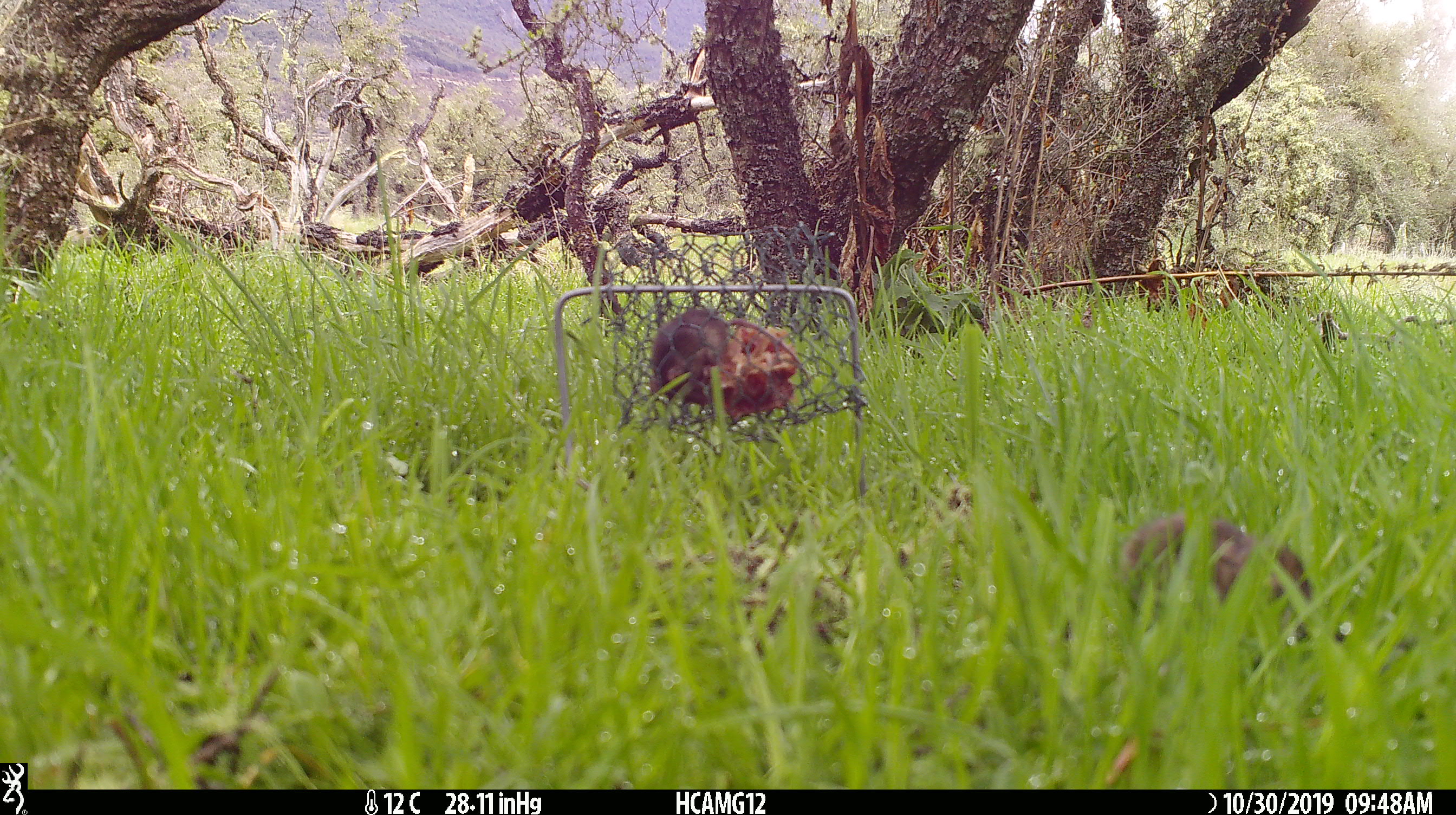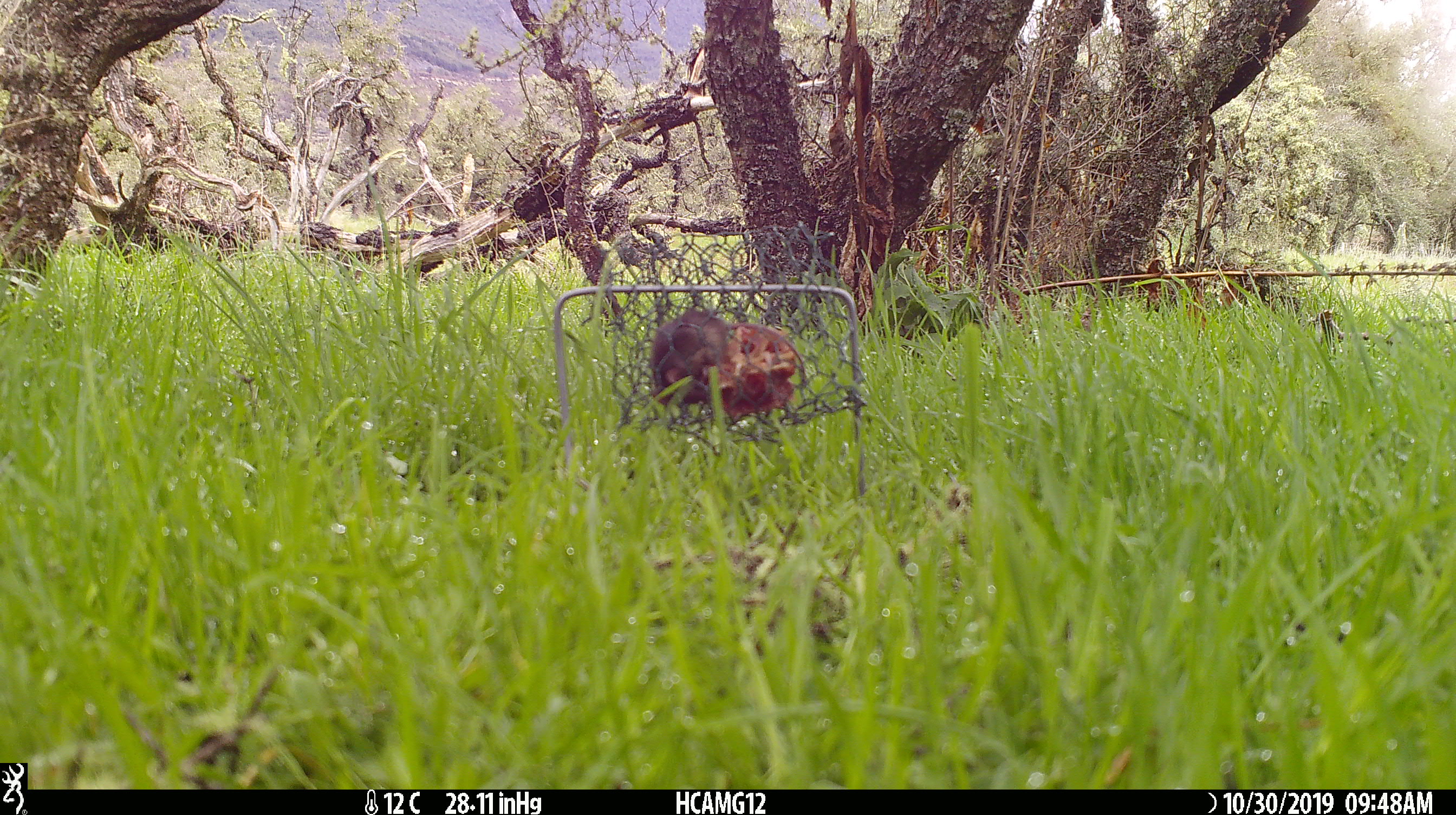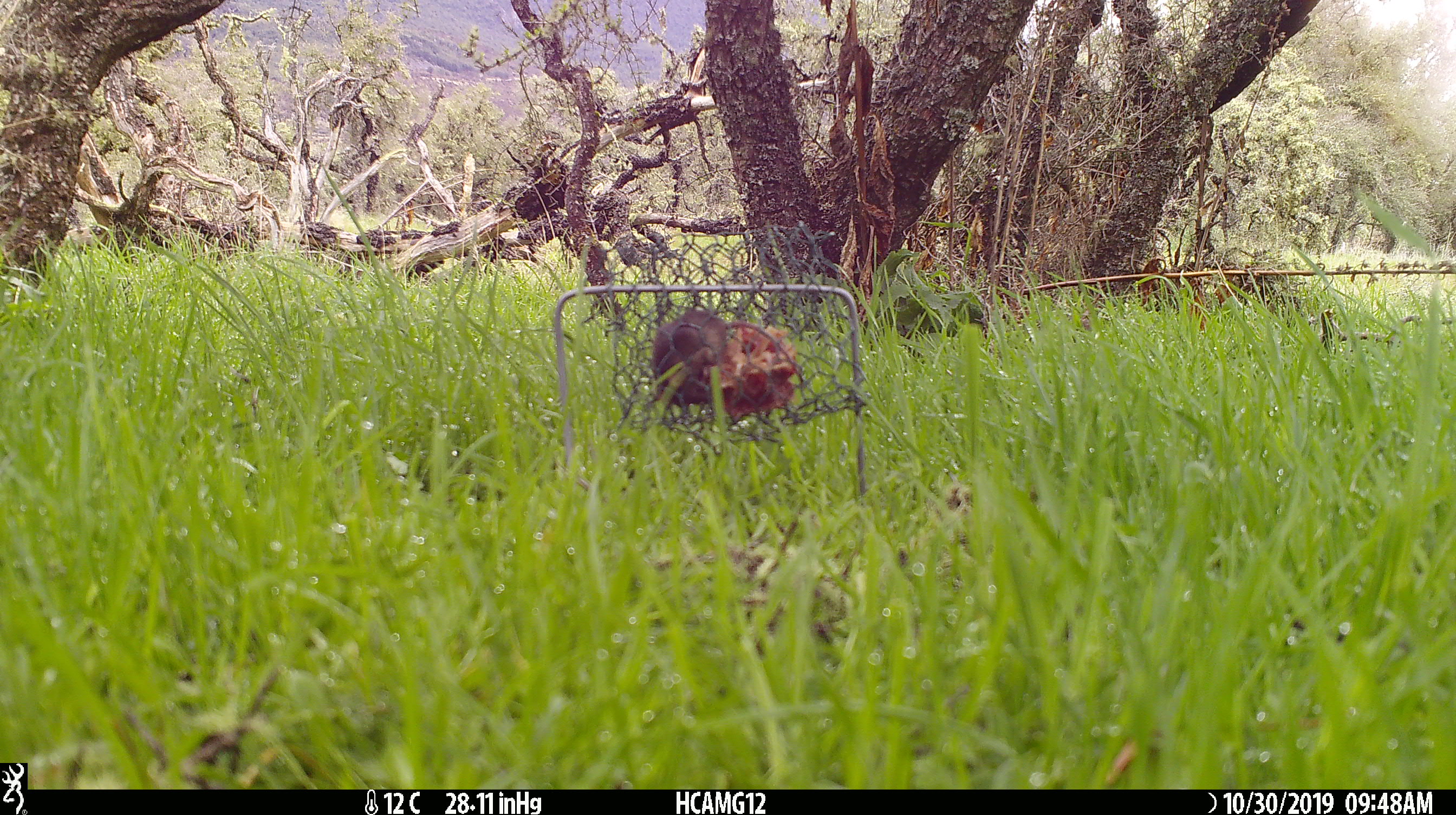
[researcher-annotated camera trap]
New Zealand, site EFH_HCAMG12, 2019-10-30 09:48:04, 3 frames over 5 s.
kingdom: Animalia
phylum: Chordata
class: Mammalia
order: Rodentia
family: Muridae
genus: Mus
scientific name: Mus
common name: mouse